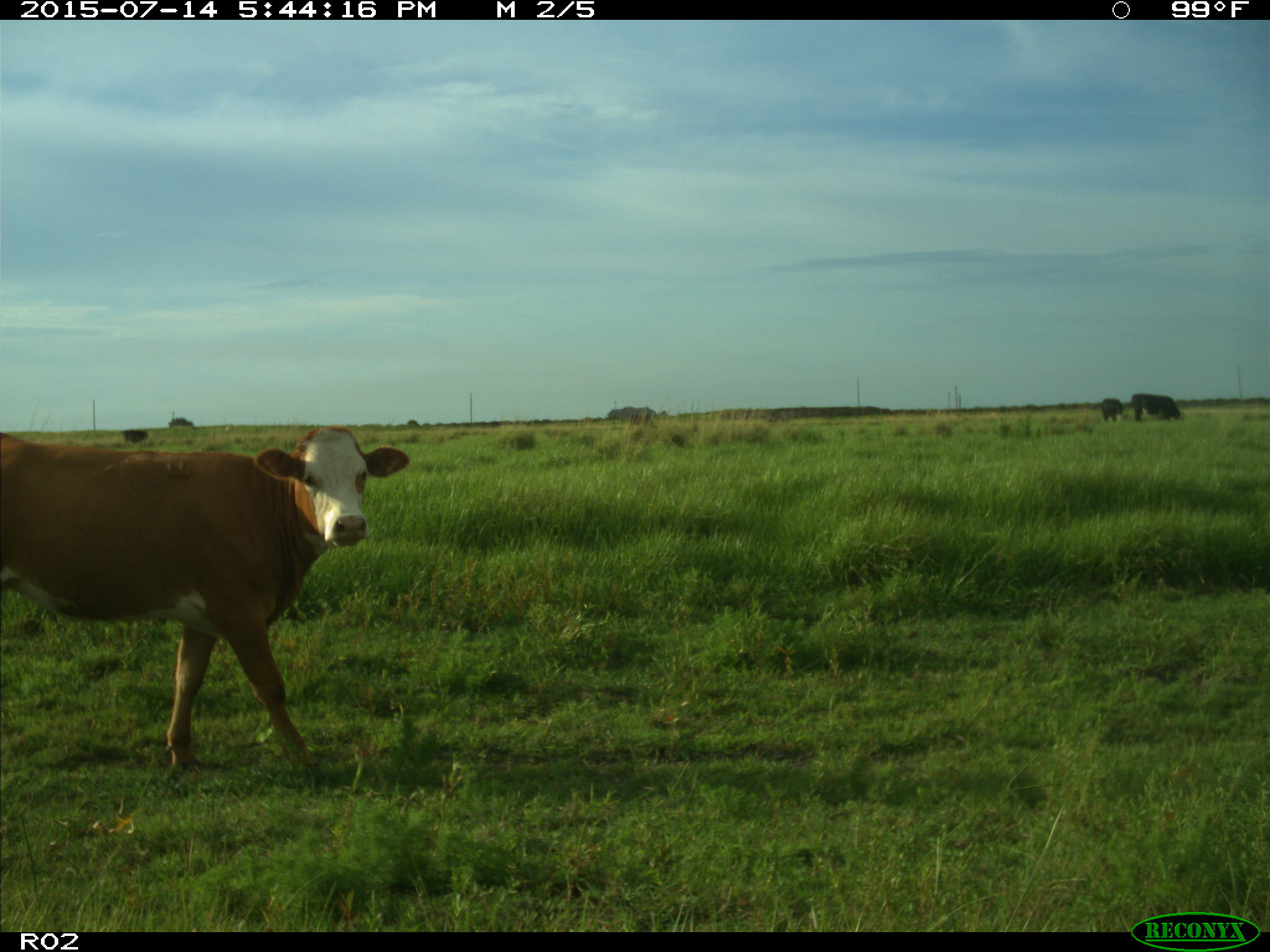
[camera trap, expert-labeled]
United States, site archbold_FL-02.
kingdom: Animalia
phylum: Chordata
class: Mammalia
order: Artiodactyla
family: Bovidae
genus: Bos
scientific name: Bos taurus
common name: domestic cow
Bos taurus (domestic cow).